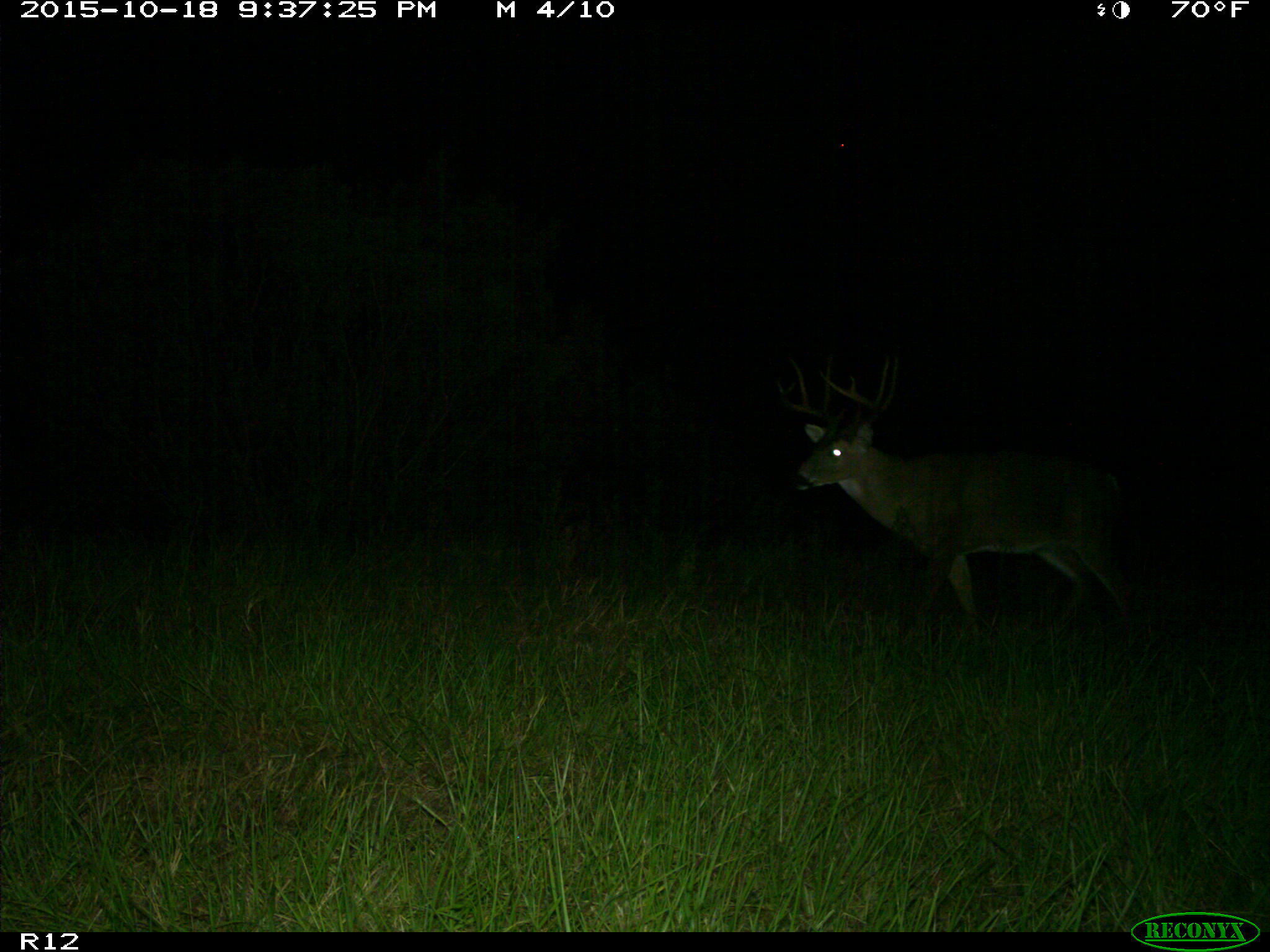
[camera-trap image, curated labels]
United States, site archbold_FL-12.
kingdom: Animalia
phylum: Chordata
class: Mammalia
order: Artiodactyla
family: Cervidae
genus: Odocoileus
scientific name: Odocoileus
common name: deer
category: unidentified deer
Unidentified deer (deer) (Odocoileus).